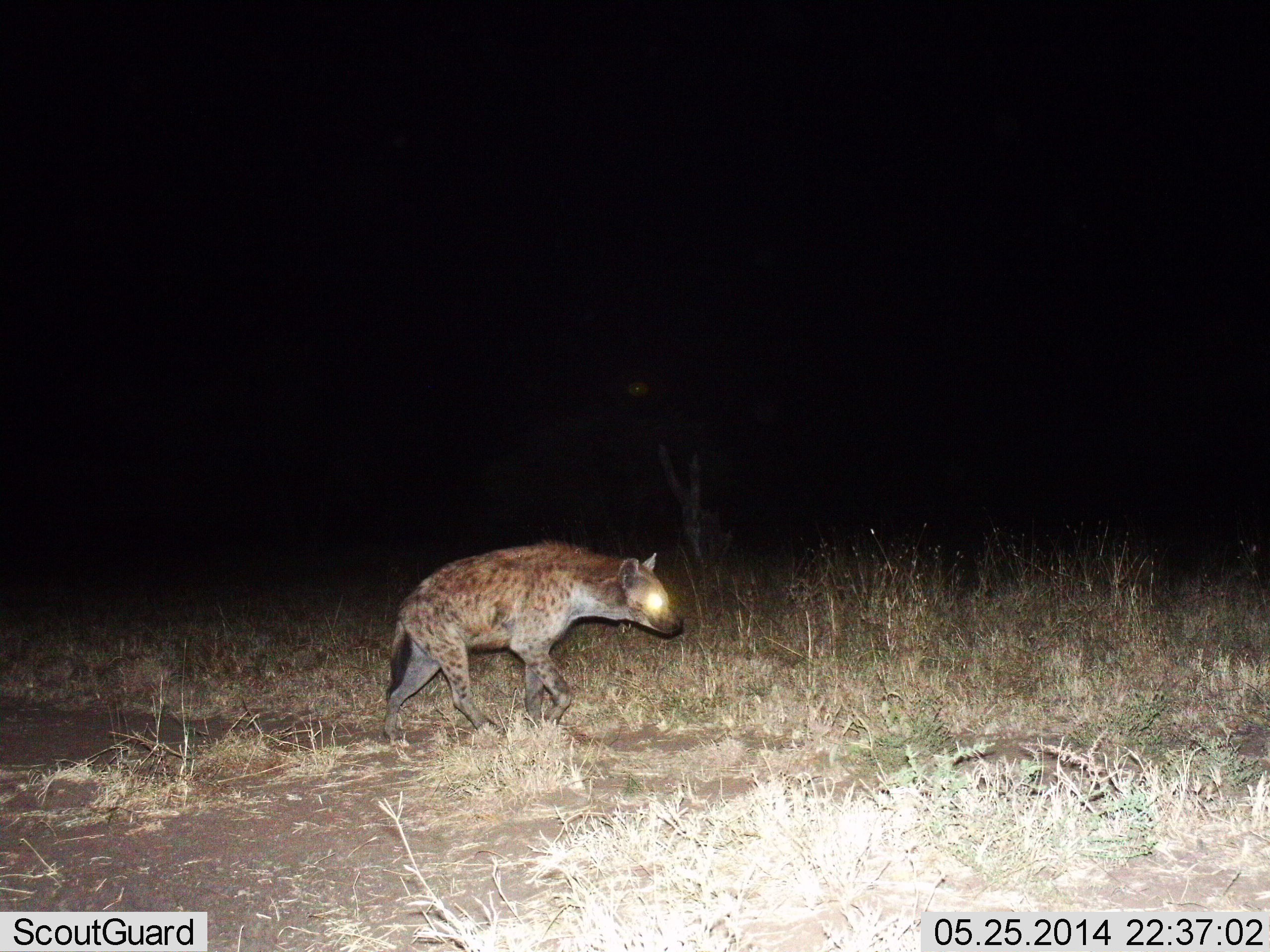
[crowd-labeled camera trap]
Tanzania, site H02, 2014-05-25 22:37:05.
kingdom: Animalia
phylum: Chordata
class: Mammalia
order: Carnivora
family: Hyaenidae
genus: Crocuta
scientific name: Crocuta crocuta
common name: spotted hyena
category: hyenaspotted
Hyenaspotted (spotted hyena) (Crocuta crocuta), count 1. Behavior (volunteer vote fractions): standing 10%, resting 0%, moving 90%, interacting 0%. Young present (vote fraction): 0%. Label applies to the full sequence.